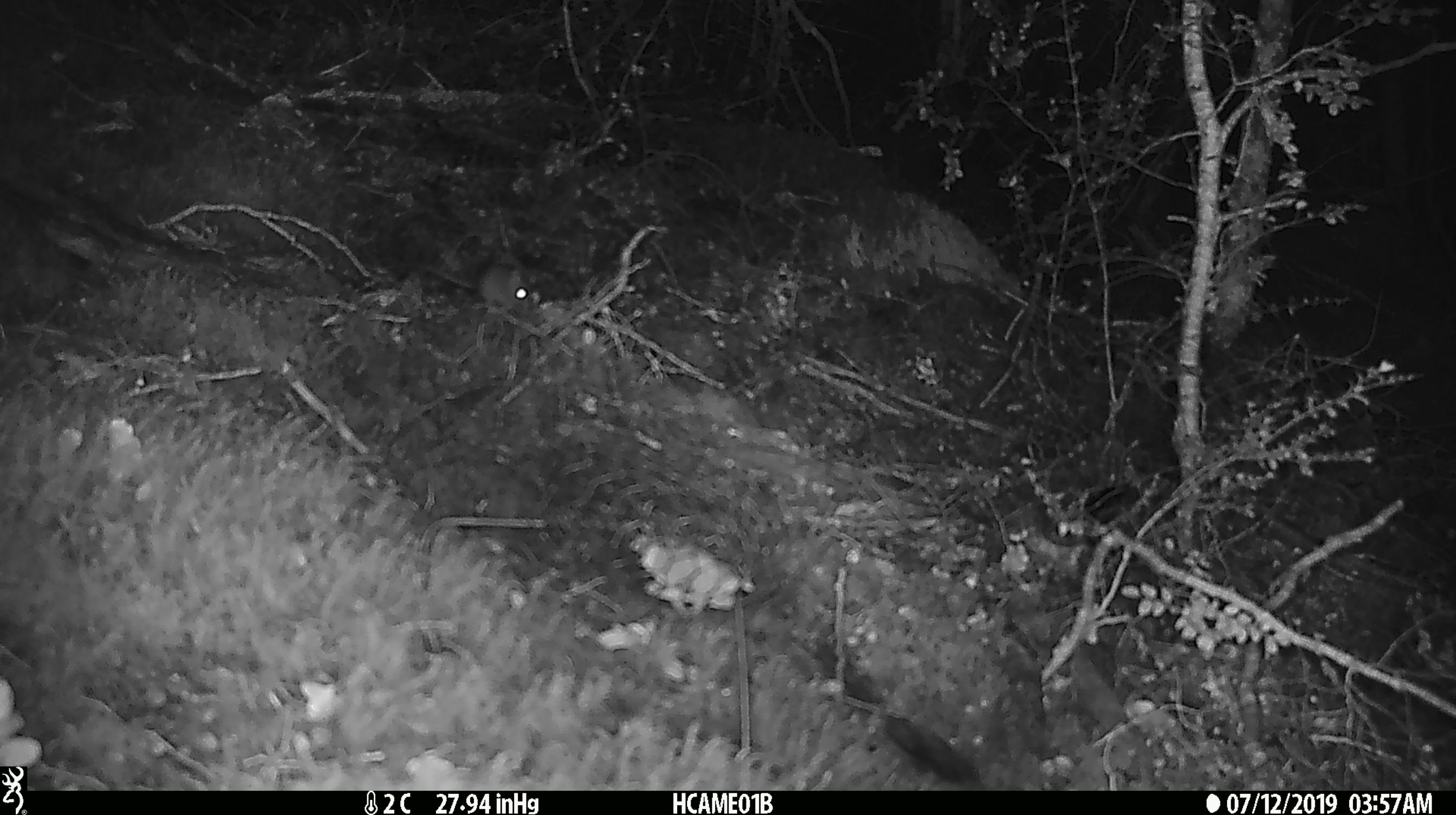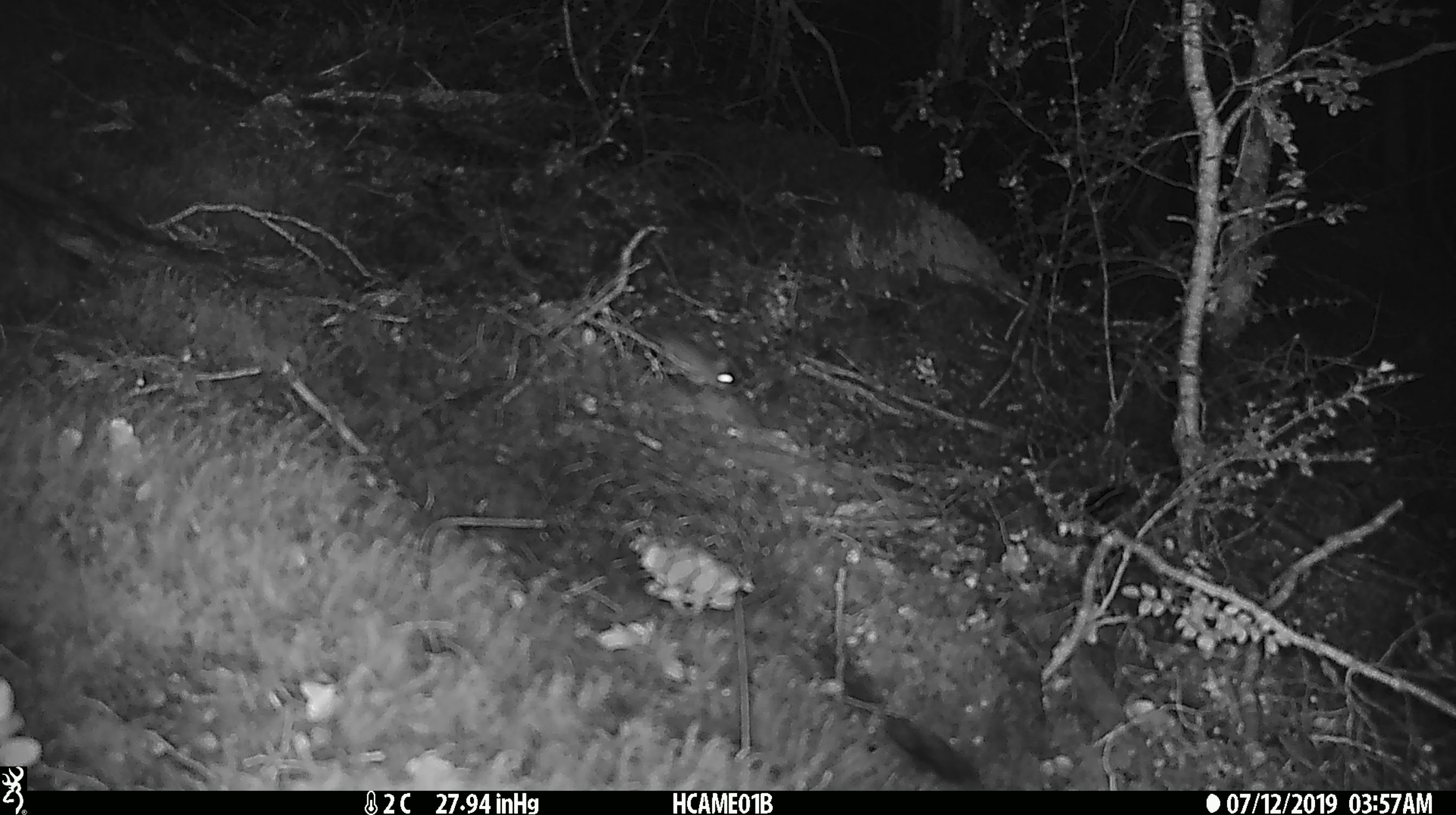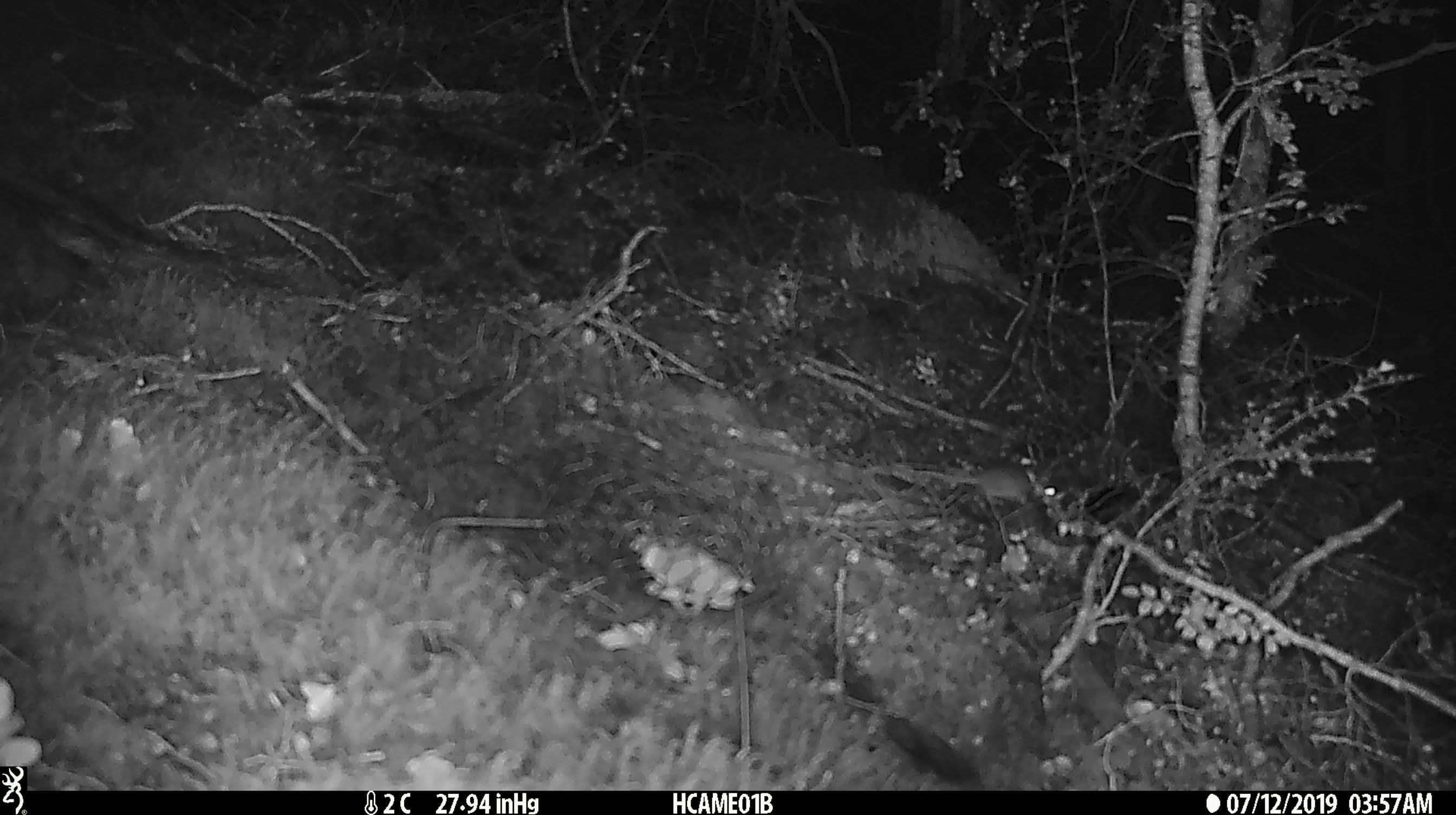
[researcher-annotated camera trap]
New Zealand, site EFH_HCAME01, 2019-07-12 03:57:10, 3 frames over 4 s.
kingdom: Animalia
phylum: Chordata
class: Mammalia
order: Rodentia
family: Muridae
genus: Mus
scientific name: Mus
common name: mouse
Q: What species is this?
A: Mouse (Mus).